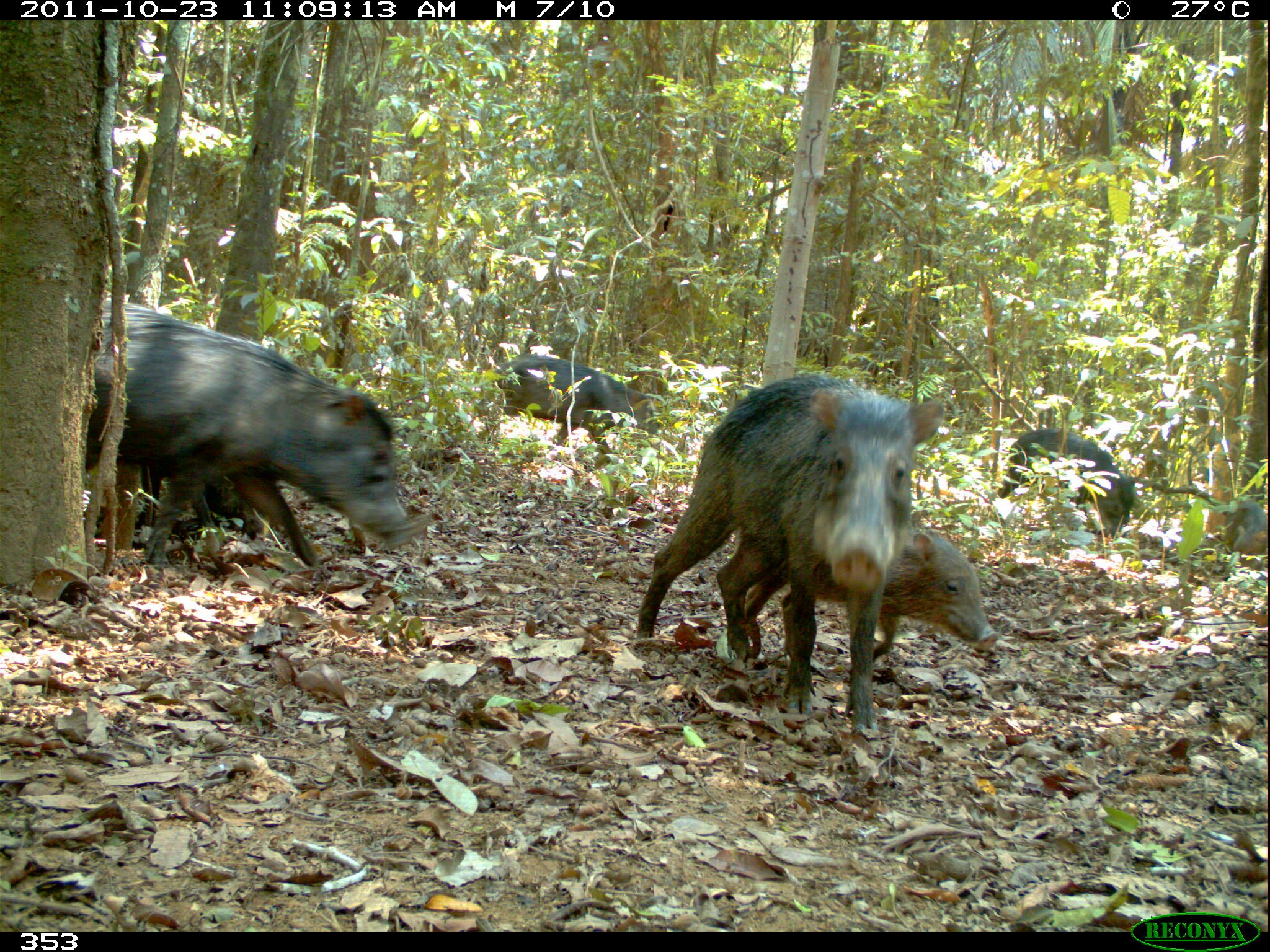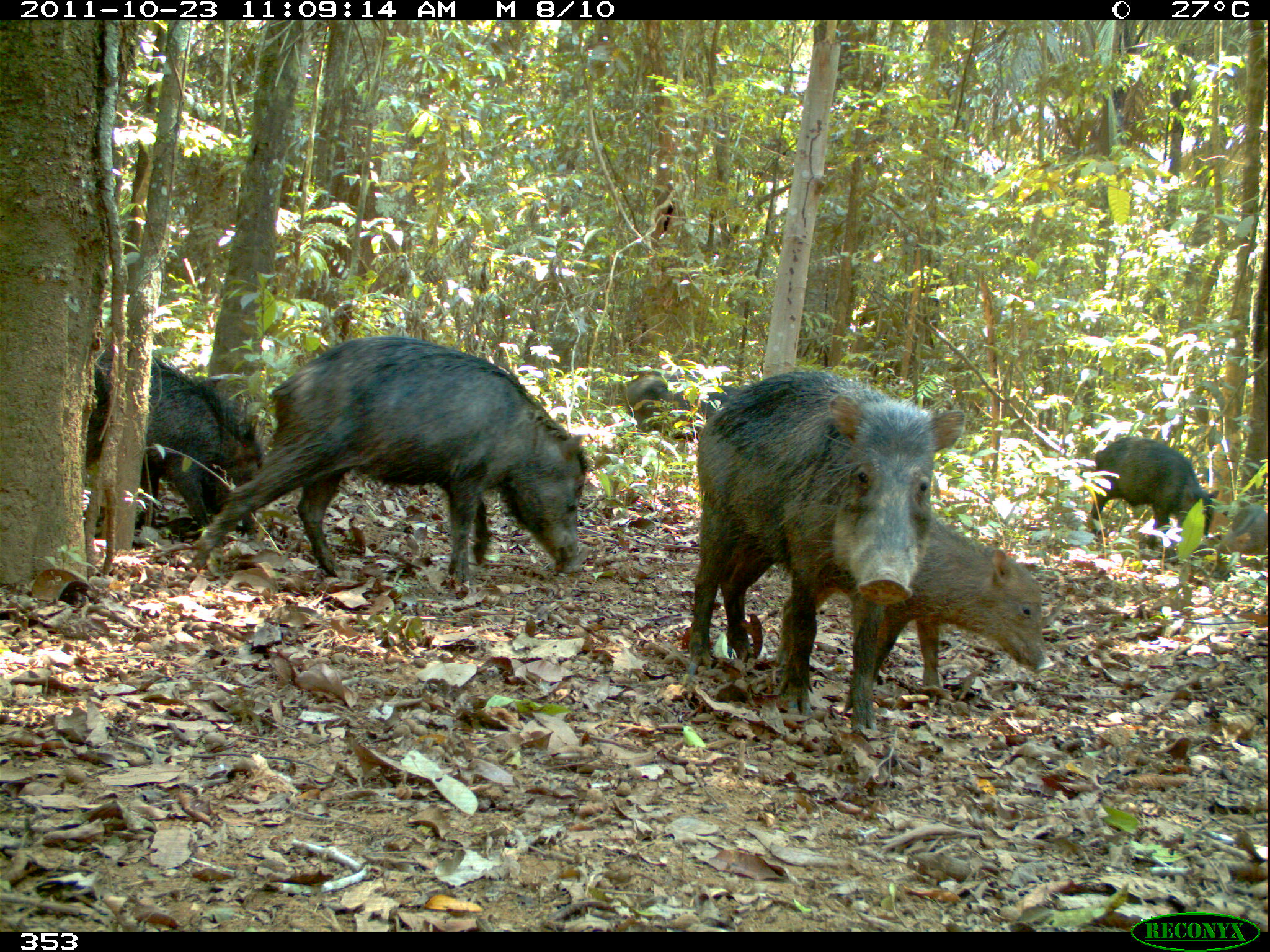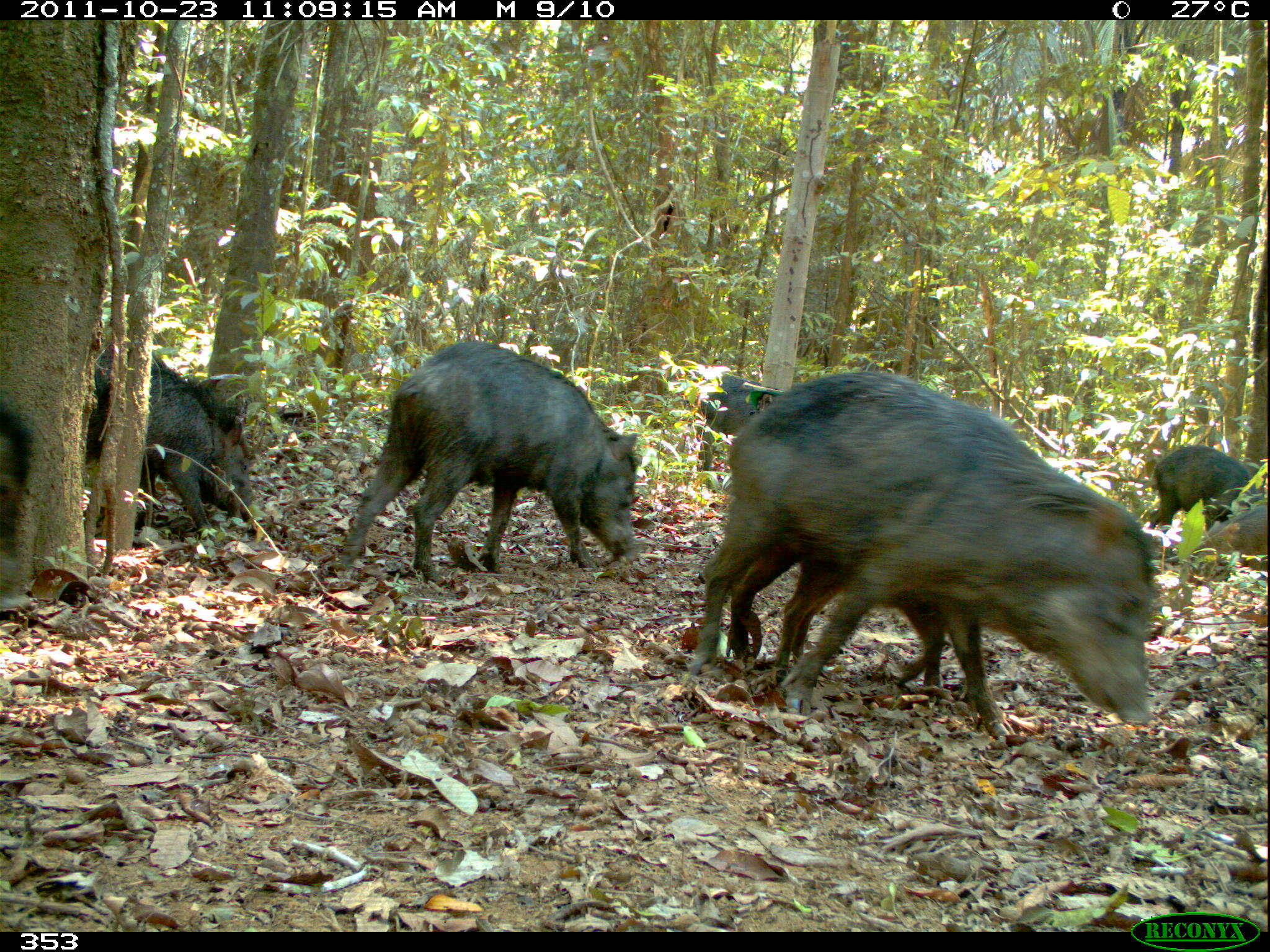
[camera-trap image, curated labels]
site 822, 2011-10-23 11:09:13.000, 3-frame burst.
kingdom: Animalia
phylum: Chordata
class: Mammalia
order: Artiodactyla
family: Tayassuidae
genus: Tayassu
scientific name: Tayassu pecari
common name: white-lipped peccary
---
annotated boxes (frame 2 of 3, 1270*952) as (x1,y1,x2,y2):
tayassu pecari: (187,341,604,600); (682,370,964,738); (771,510,1055,692); (77,338,273,531); (1084,431,1216,551); (620,373,687,437); (671,385,744,443); (1220,497,1270,556)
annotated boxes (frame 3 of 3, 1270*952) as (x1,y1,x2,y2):
tayassu pecari: (682,371,1151,744); (312,335,636,586); (83,344,258,550); (764,556,943,704); (1146,439,1265,532); (695,350,758,501); (1177,506,1270,588)